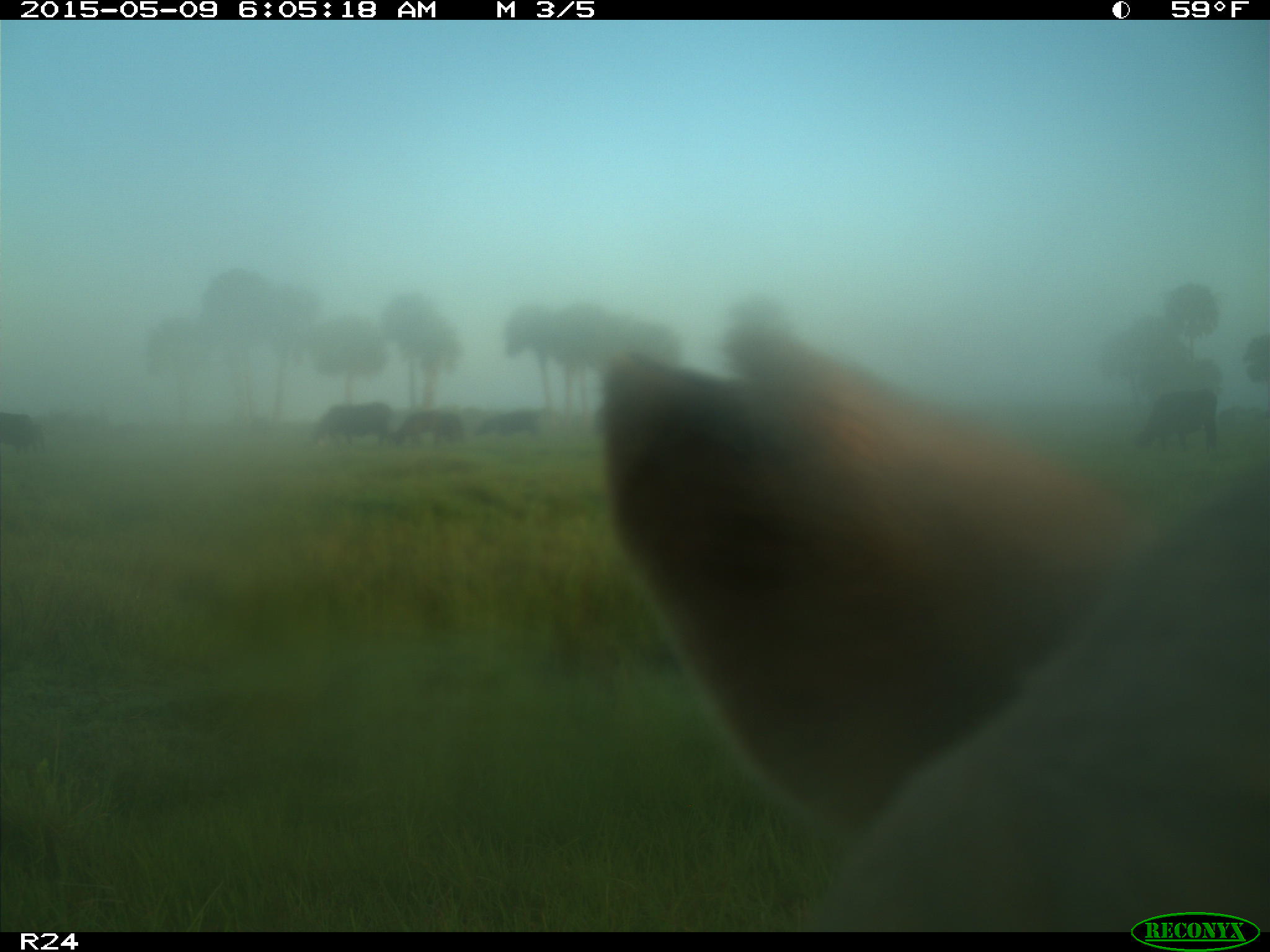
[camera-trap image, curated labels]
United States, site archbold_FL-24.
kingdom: Animalia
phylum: Chordata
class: Mammalia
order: Artiodactyla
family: Bovidae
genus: Bos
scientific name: Bos taurus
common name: domestic cow